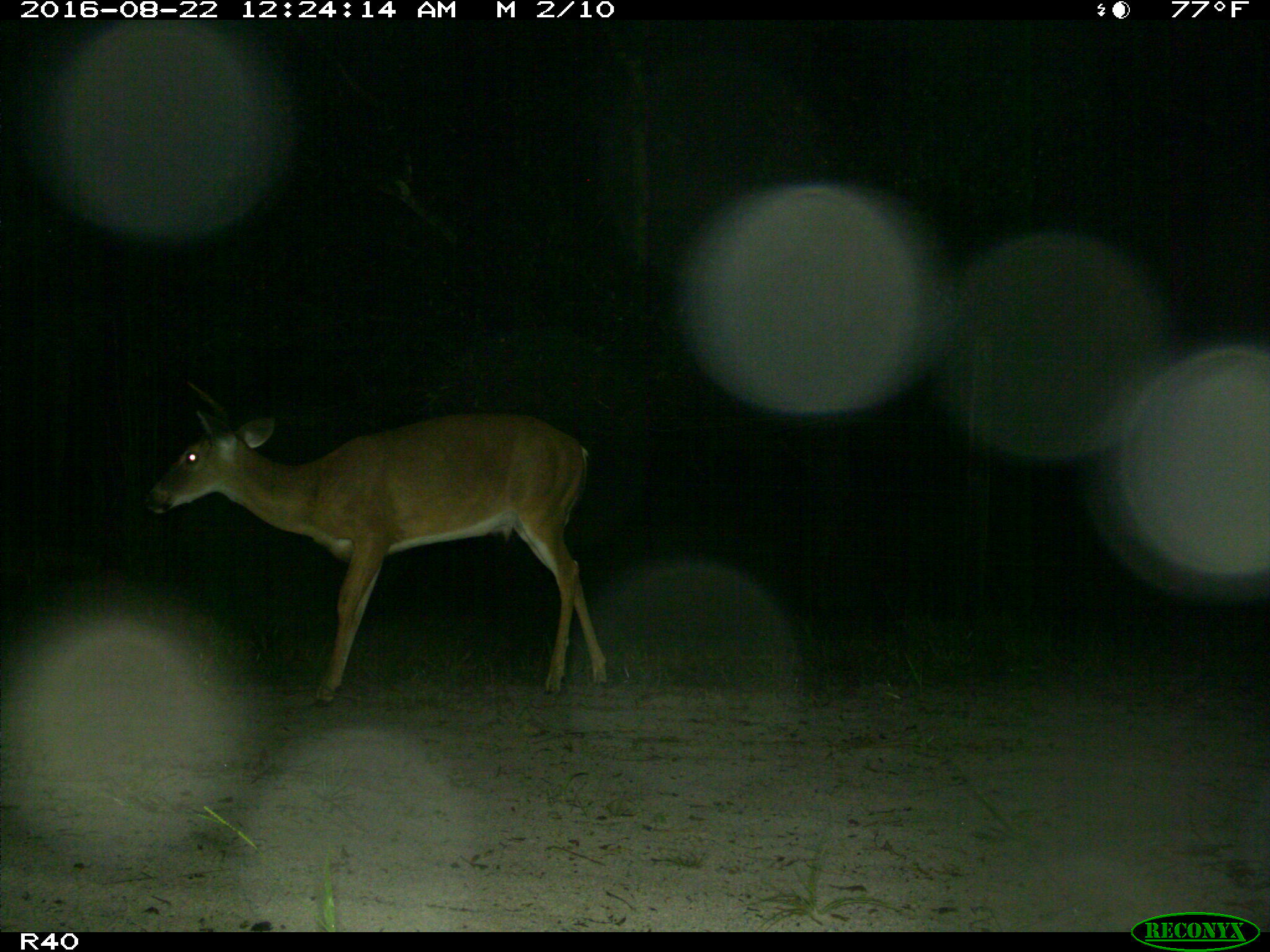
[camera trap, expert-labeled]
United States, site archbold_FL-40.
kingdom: Animalia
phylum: Chordata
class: Mammalia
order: Artiodactyla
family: Cervidae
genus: Odocoileus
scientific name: Odocoileus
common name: deer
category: unidentified deer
Unidentified deer (deer) (Odocoileus).